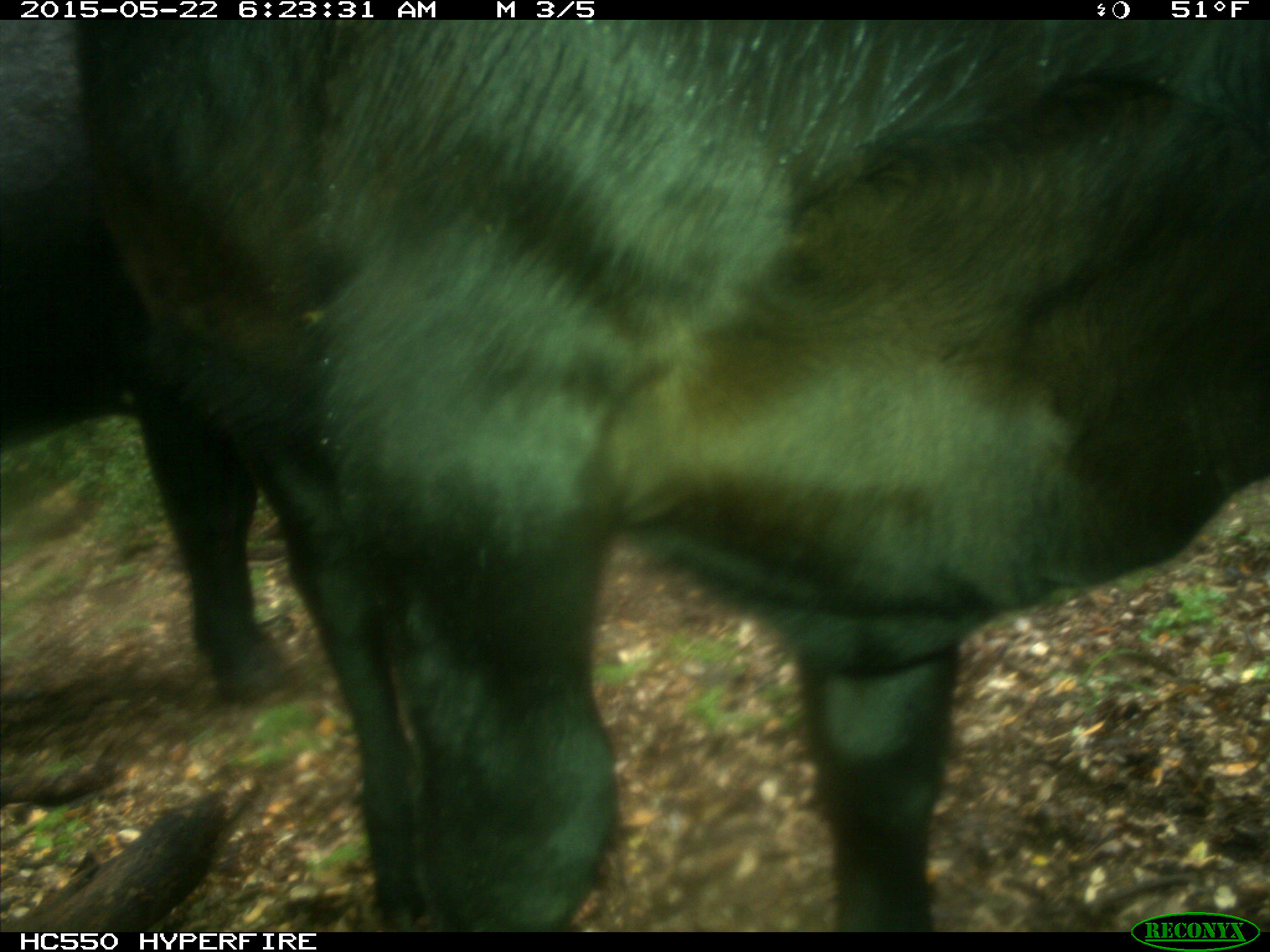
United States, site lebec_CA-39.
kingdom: Animalia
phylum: Chordata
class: Mammalia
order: Artiodactyla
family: Bovidae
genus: Bos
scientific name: Bos taurus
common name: domestic cow